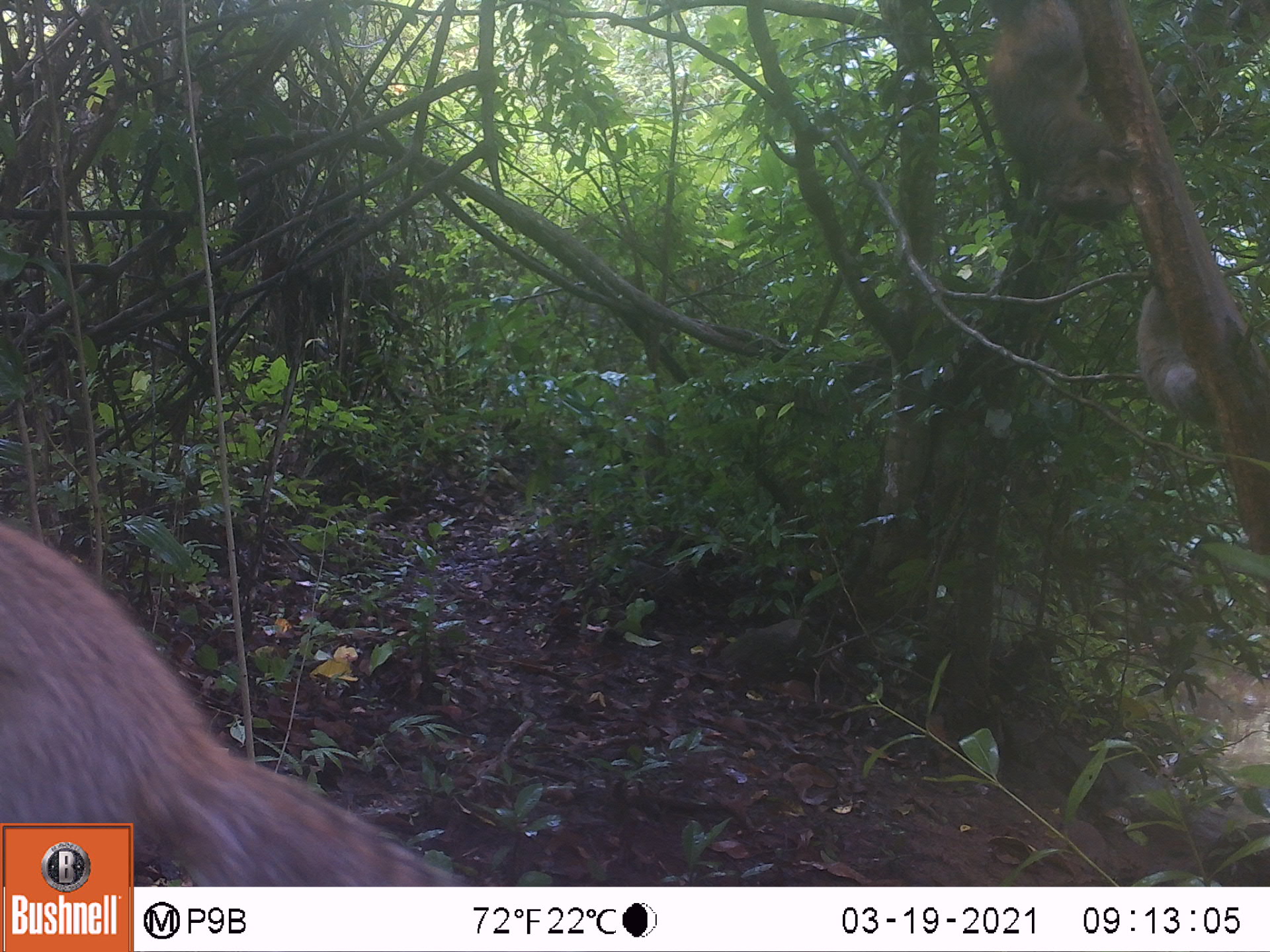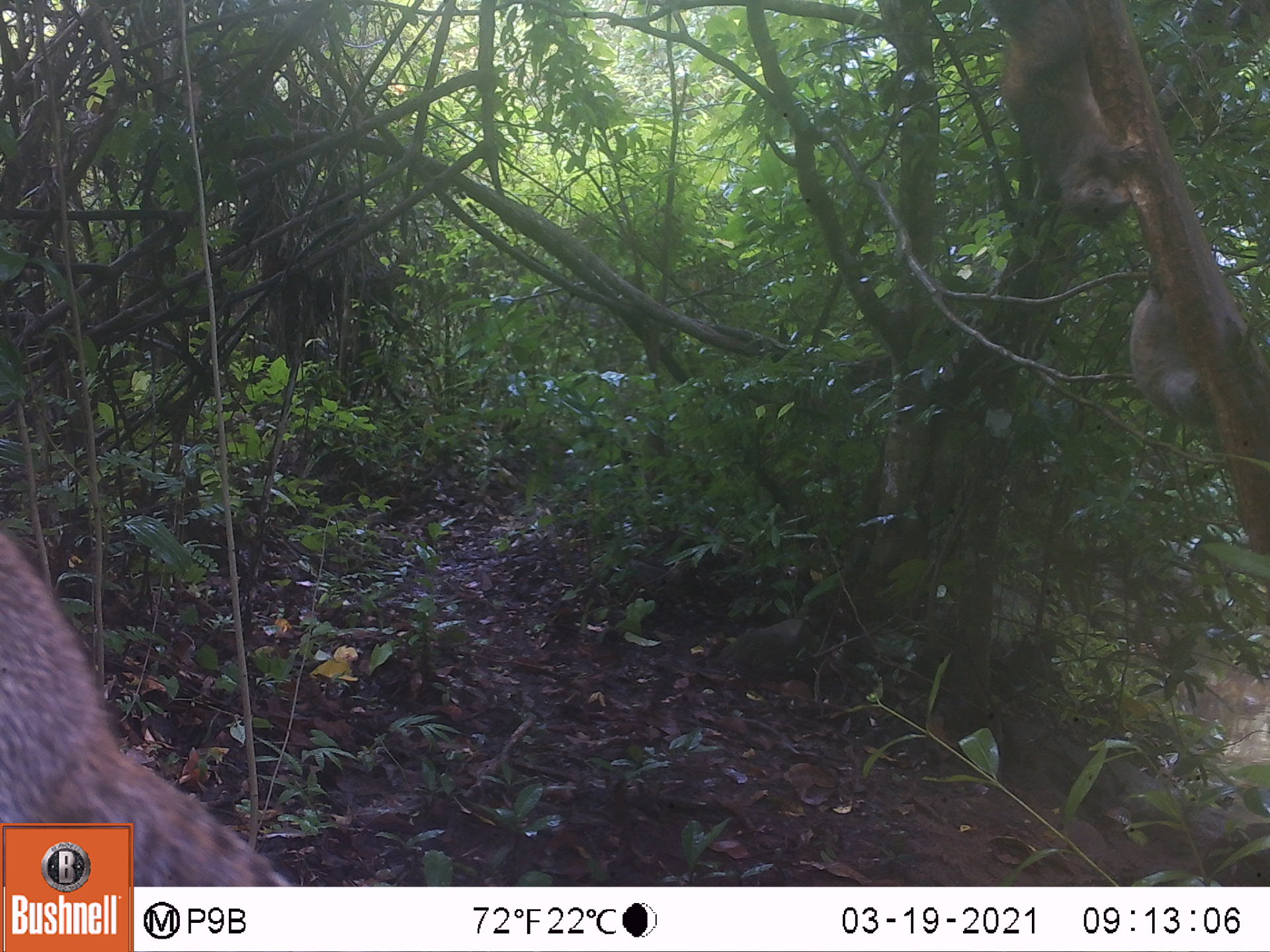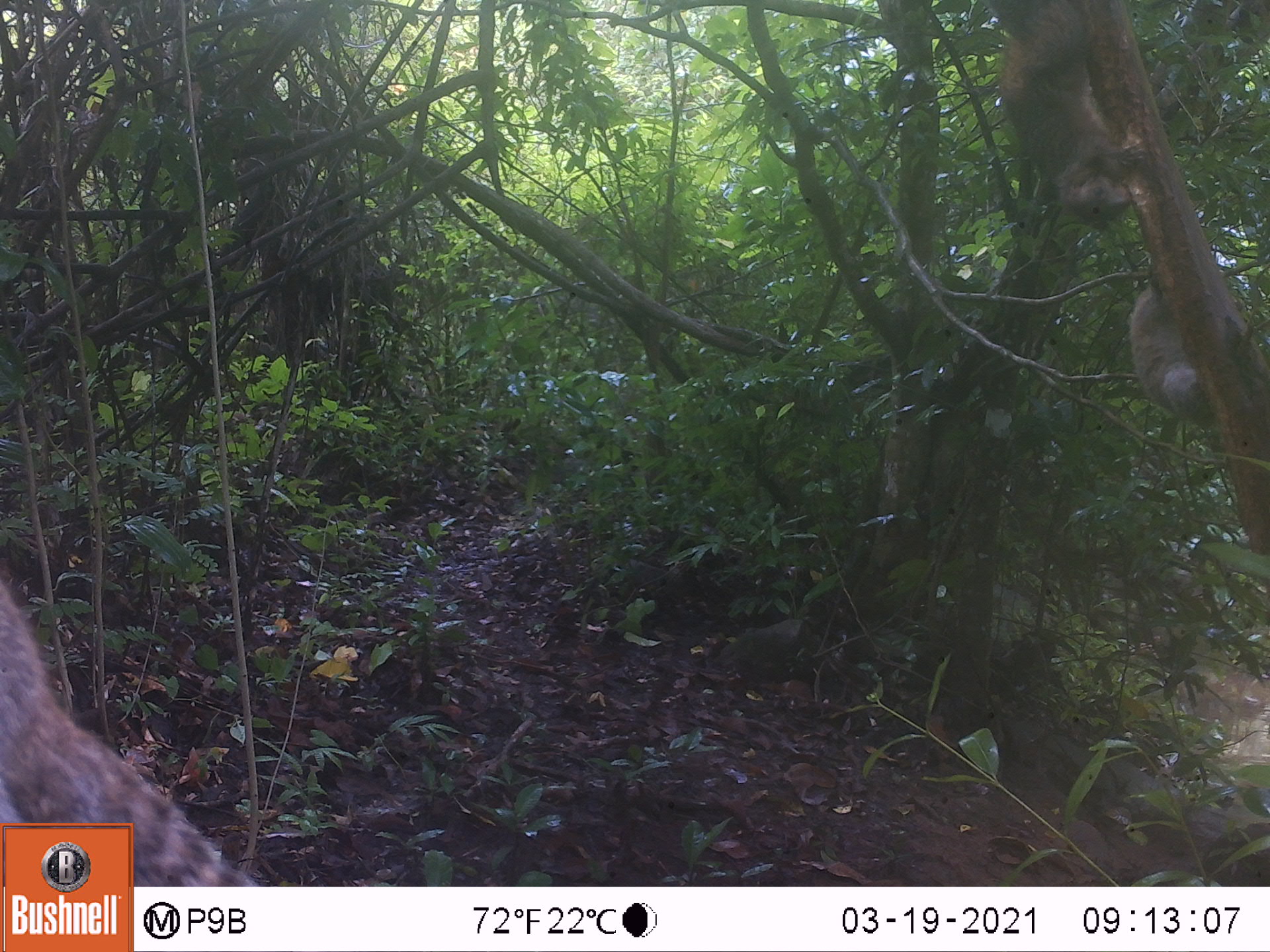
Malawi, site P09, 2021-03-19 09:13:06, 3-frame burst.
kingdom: Animalia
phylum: Chordata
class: Mammalia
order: Rodentia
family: Sciuridae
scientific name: Sciuridae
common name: squirrel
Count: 3.